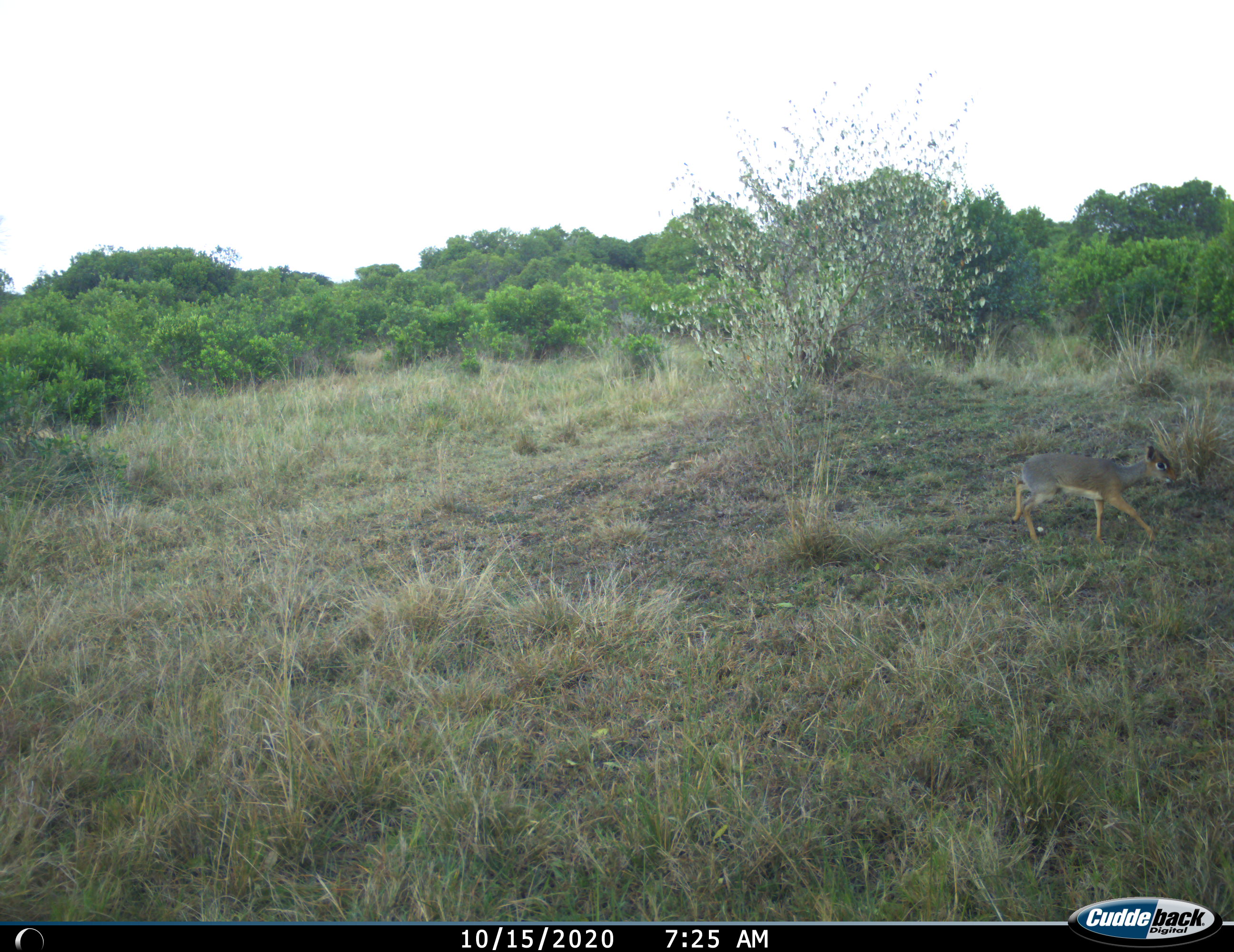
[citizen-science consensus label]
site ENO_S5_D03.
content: unidentified animal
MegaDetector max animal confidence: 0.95